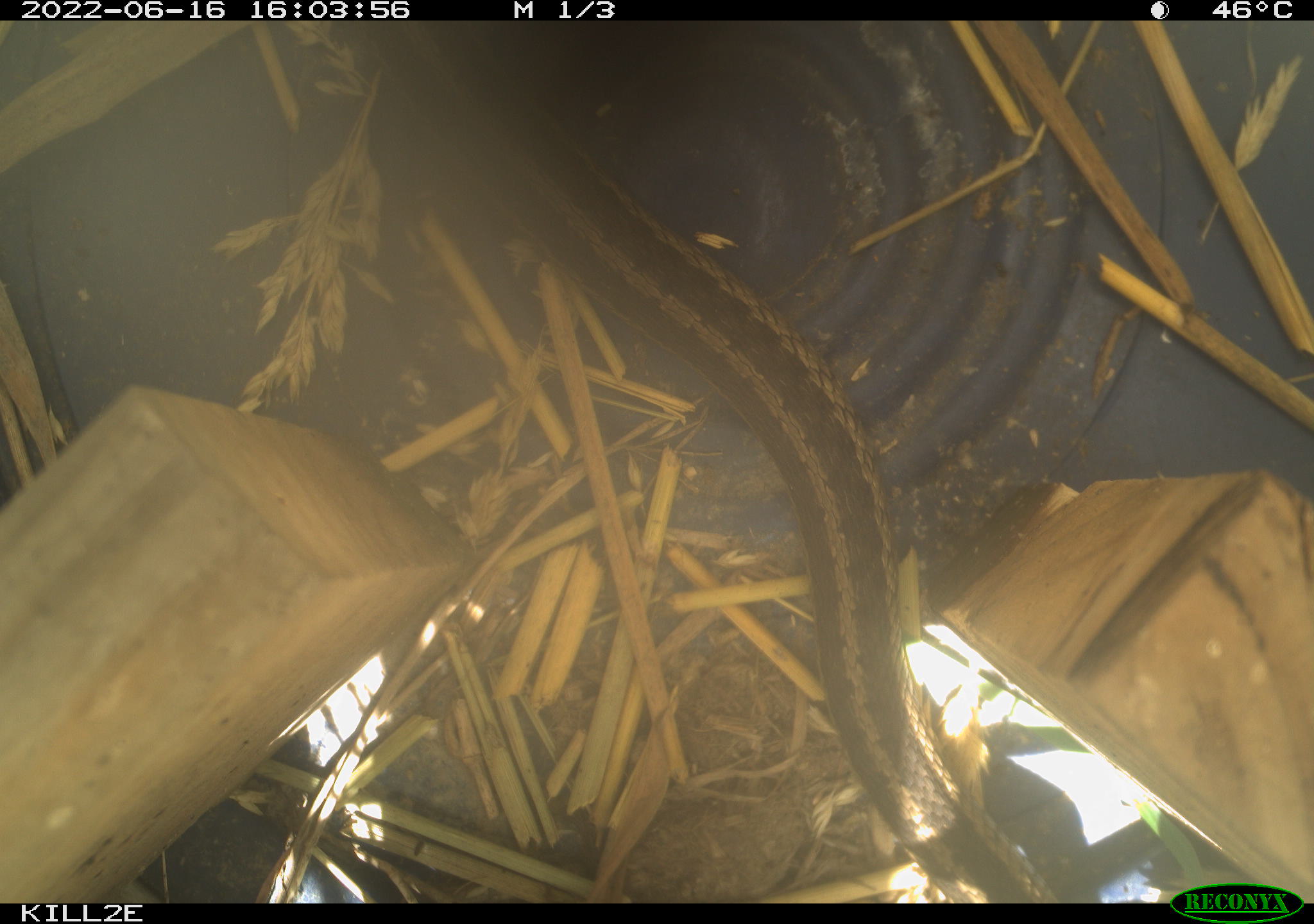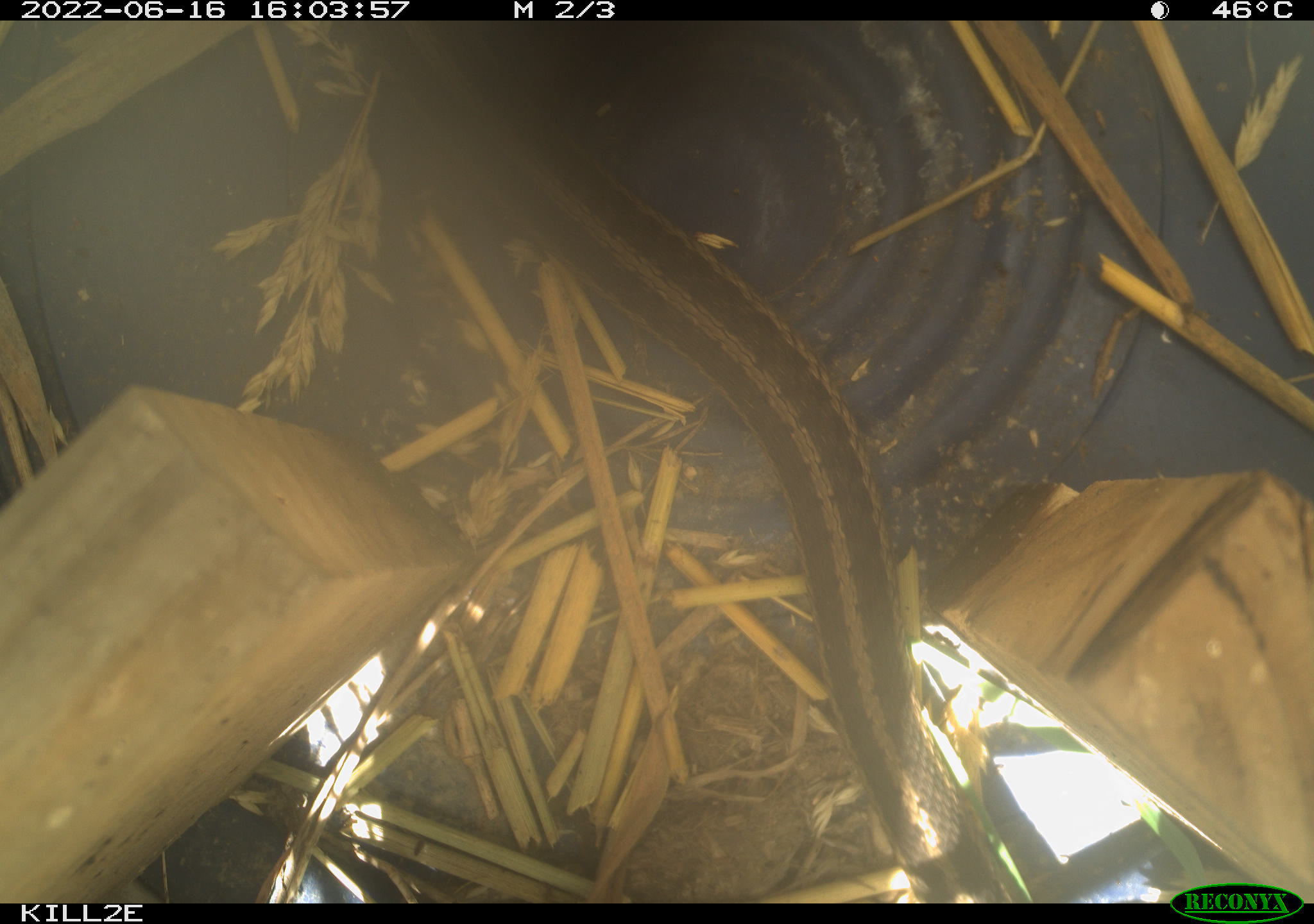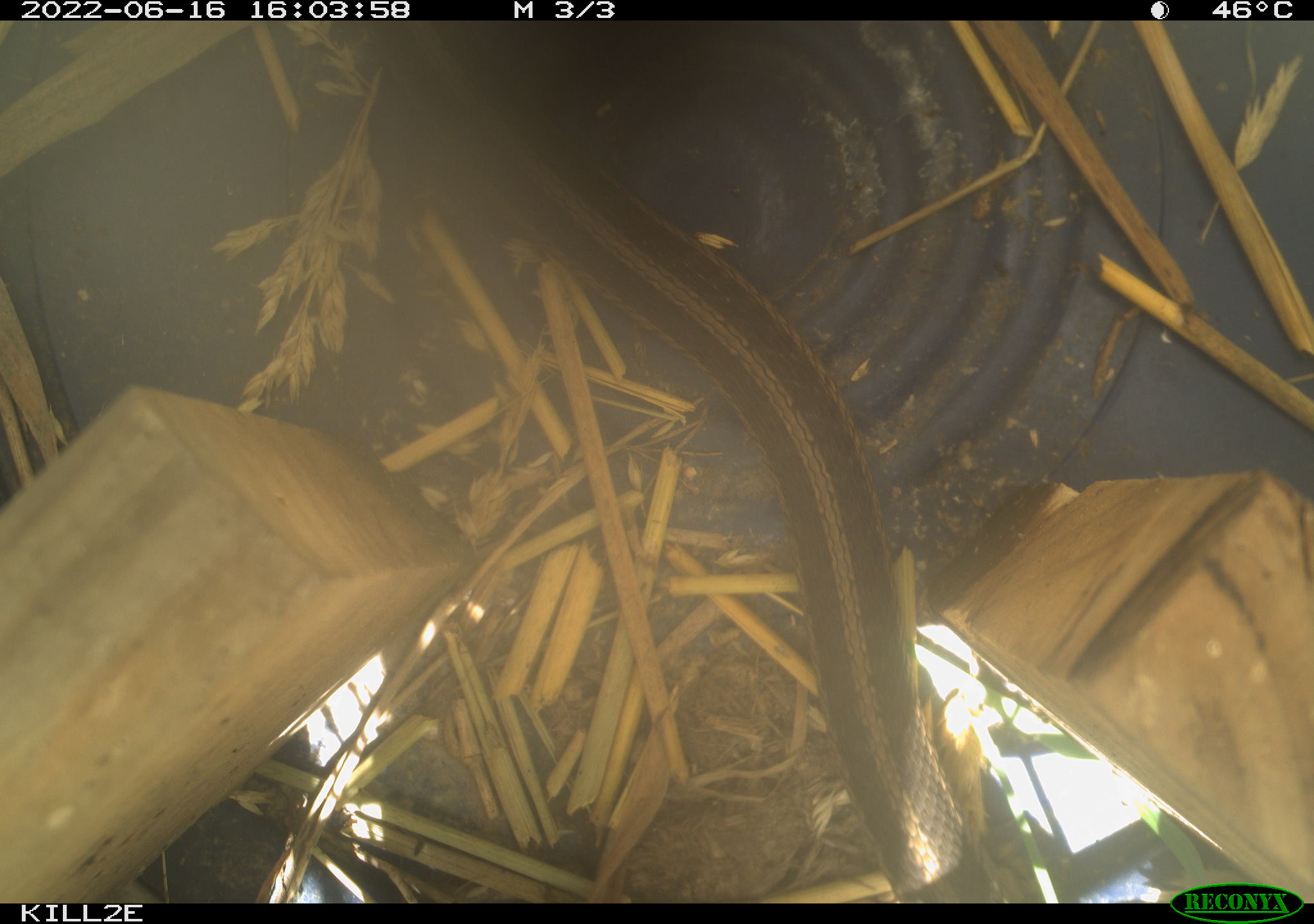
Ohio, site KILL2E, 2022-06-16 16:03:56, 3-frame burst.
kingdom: Animalia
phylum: Chordata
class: Reptilia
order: Squamata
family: Colubridae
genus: Thamnophis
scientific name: Thamnophis sirtalis sirtalis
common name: eastern gartersnake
Eastern gartersnake (Thamnophis sirtalis sirtalis).